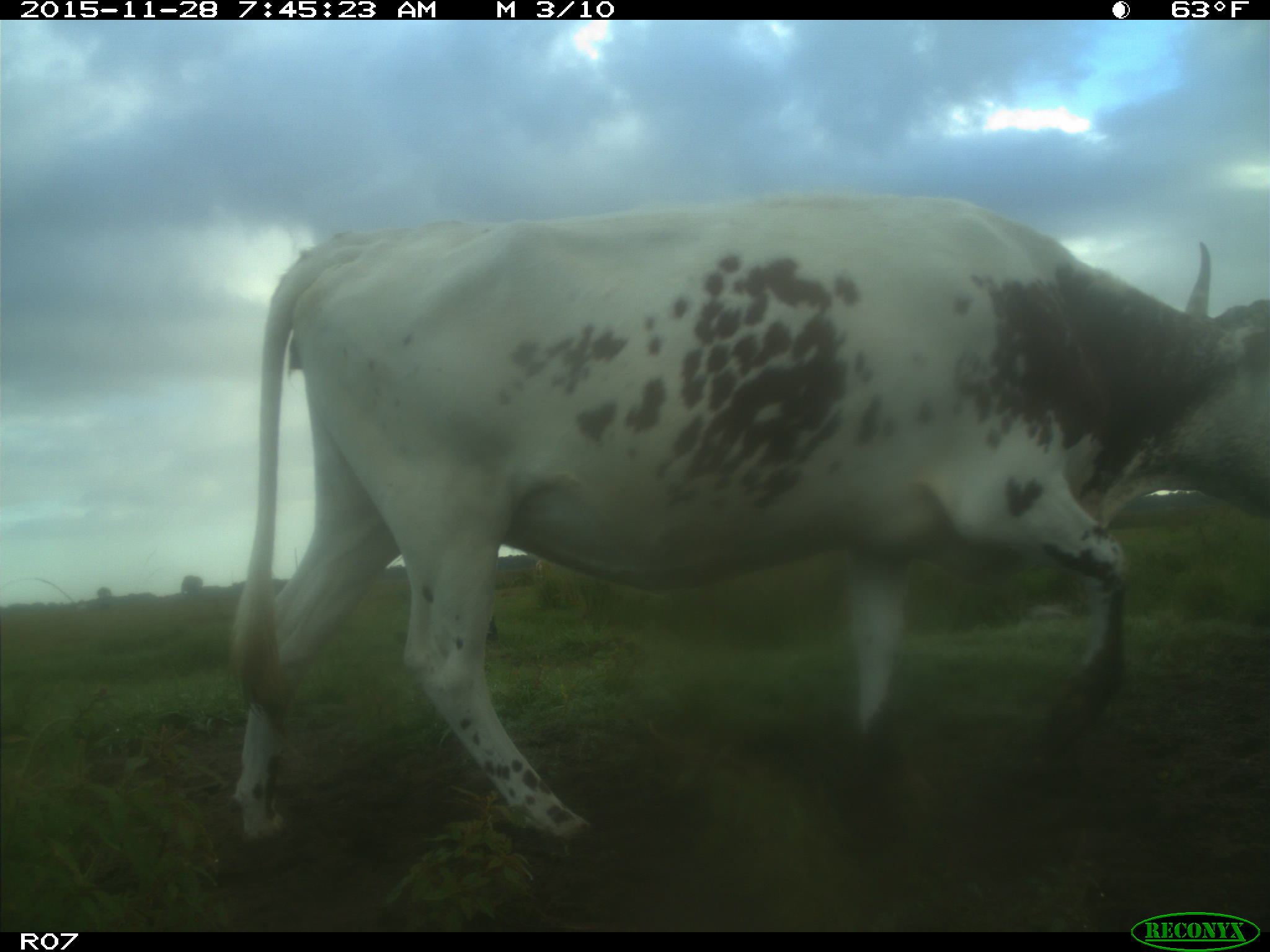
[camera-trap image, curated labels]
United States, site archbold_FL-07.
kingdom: Animalia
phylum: Chordata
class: Mammalia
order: Artiodactyla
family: Bovidae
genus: Bos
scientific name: Bos taurus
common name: domestic cow